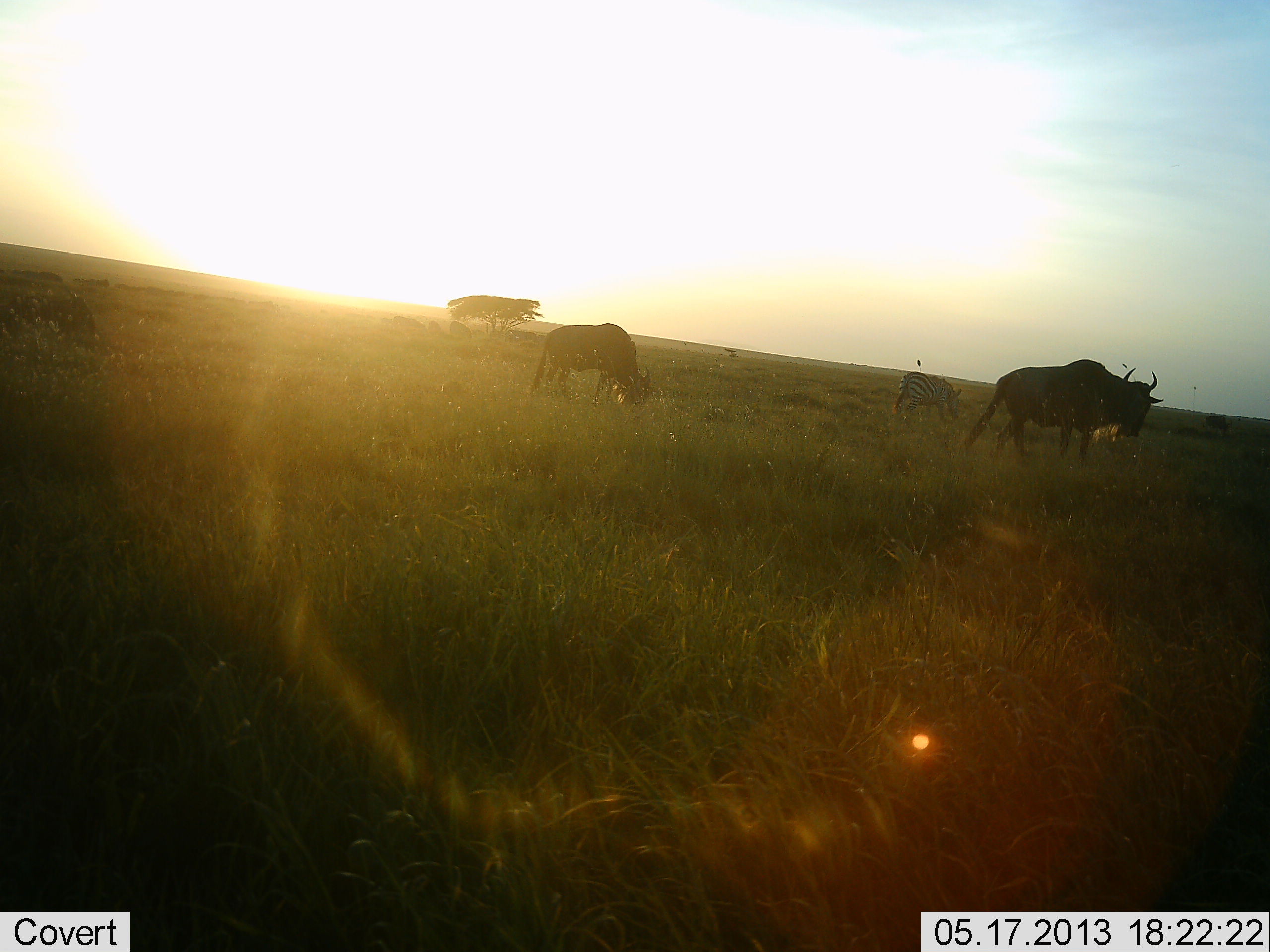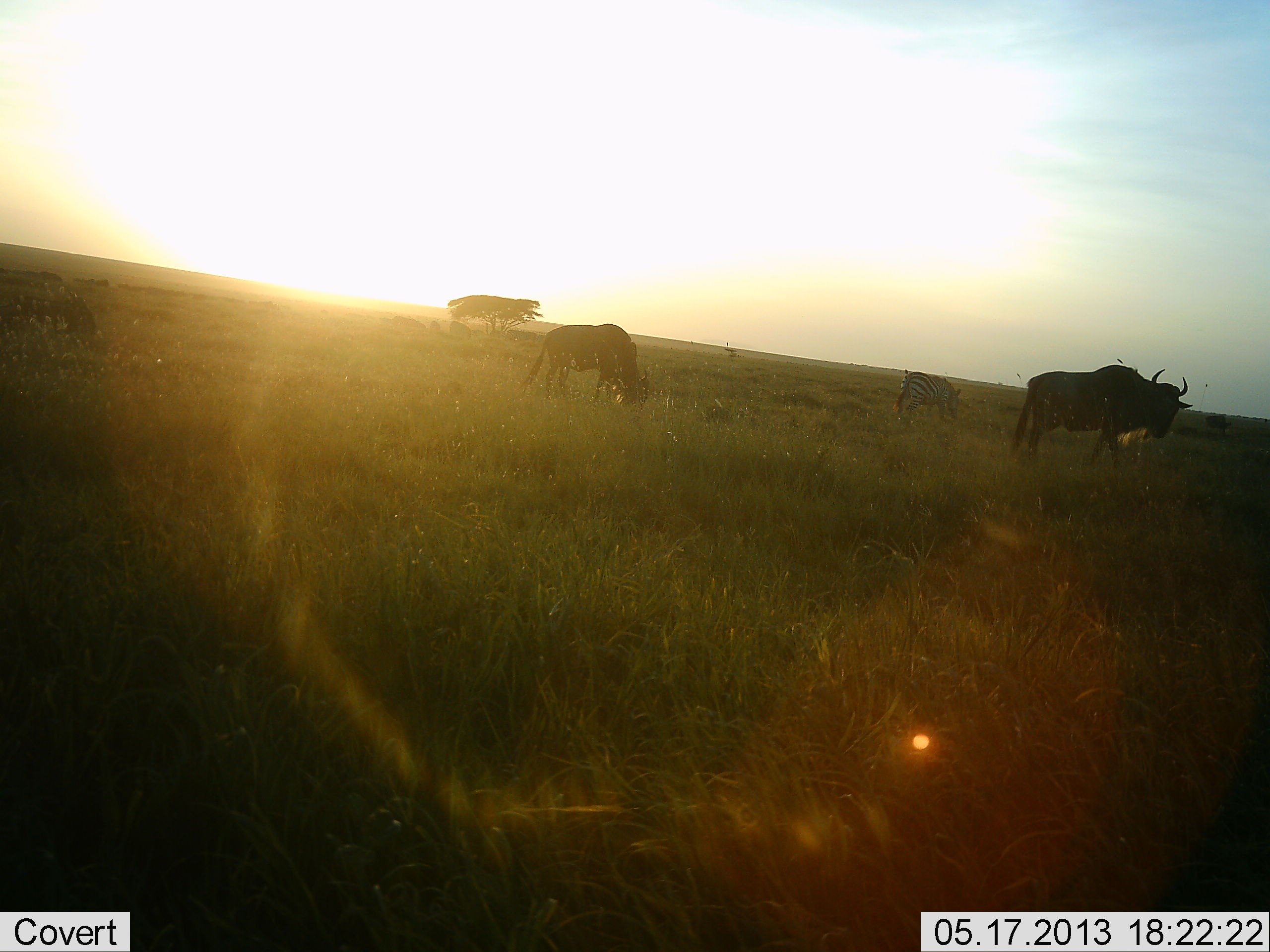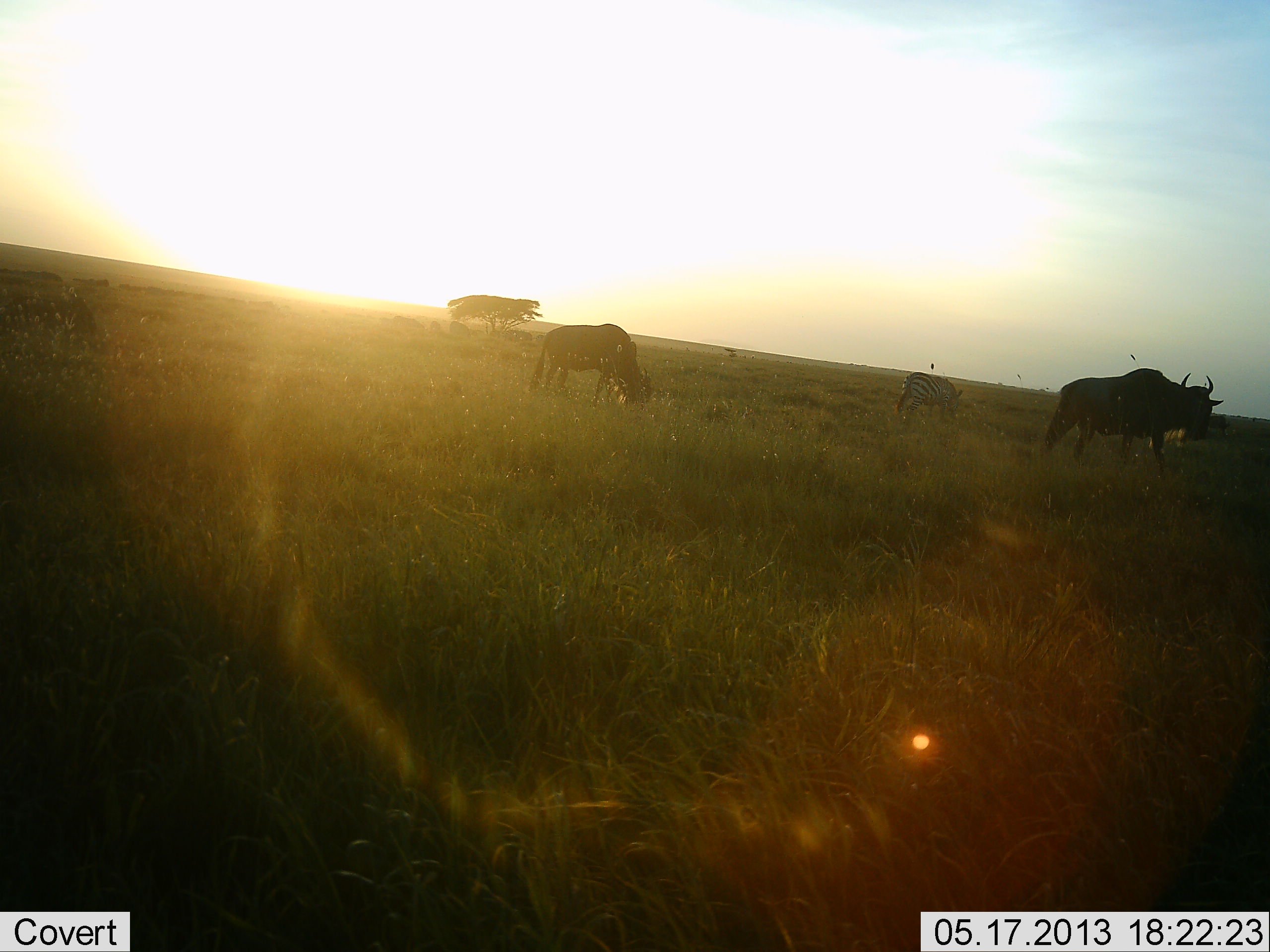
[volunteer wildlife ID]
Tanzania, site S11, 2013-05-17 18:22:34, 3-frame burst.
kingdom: Animalia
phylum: Chordata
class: Mammalia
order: Artiodactyla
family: Bovidae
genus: Connochaetes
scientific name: Connochaetes taurinus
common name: blue wildebeest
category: wildebeest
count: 2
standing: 64%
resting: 0%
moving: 64%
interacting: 0%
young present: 0%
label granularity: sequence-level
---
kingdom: Animalia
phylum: Chordata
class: Mammalia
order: Perissodactyla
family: Equidae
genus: Equus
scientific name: Equus quagga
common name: plains zebra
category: zebra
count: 1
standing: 58%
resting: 0%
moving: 0%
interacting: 0%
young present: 0%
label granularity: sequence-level